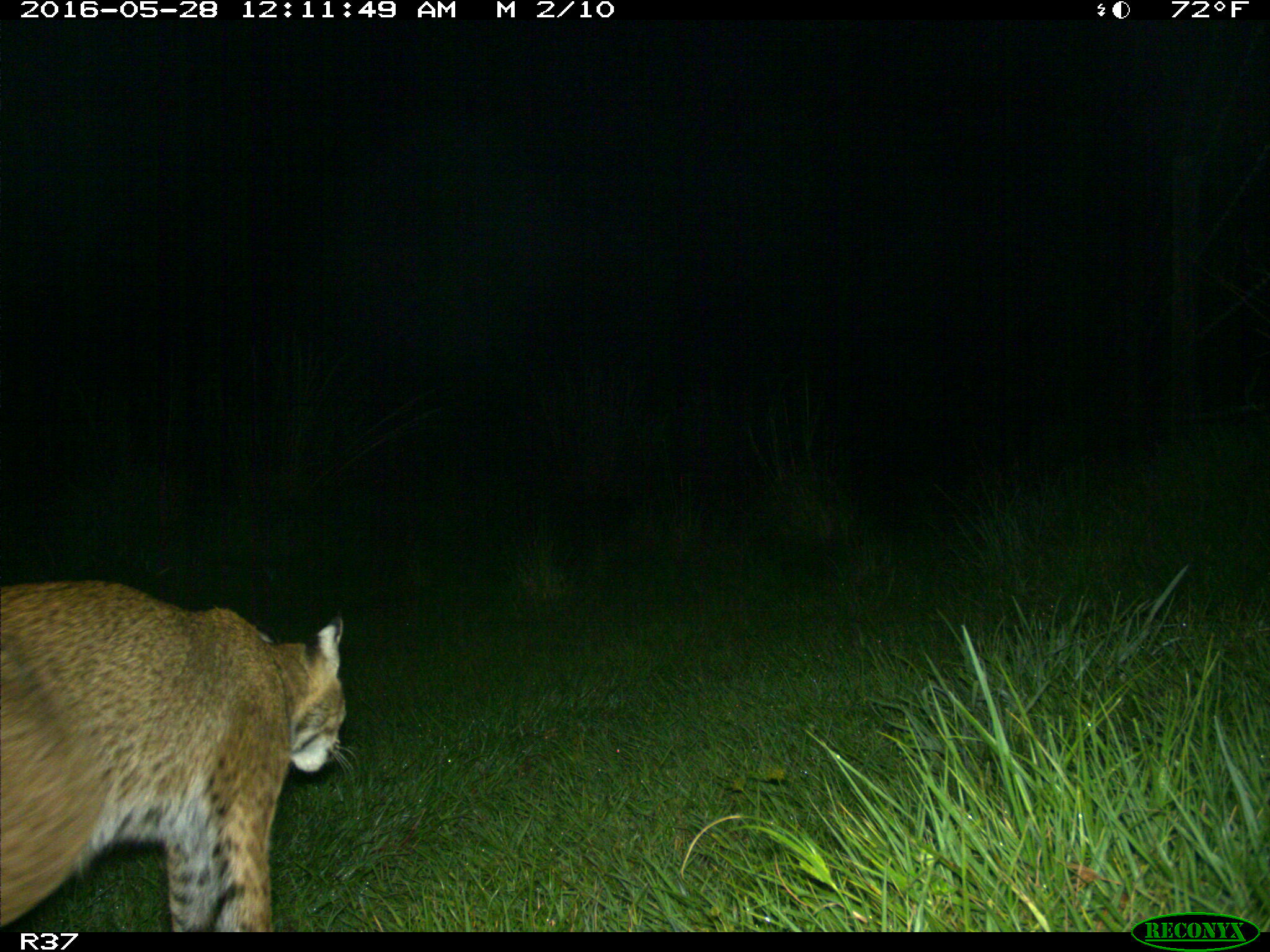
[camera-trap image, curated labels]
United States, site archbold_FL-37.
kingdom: Animalia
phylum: Chordata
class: Mammalia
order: Carnivora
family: Felidae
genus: Lynx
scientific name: Lynx rufus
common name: bobcat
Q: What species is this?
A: Lynx rufus (bobcat).